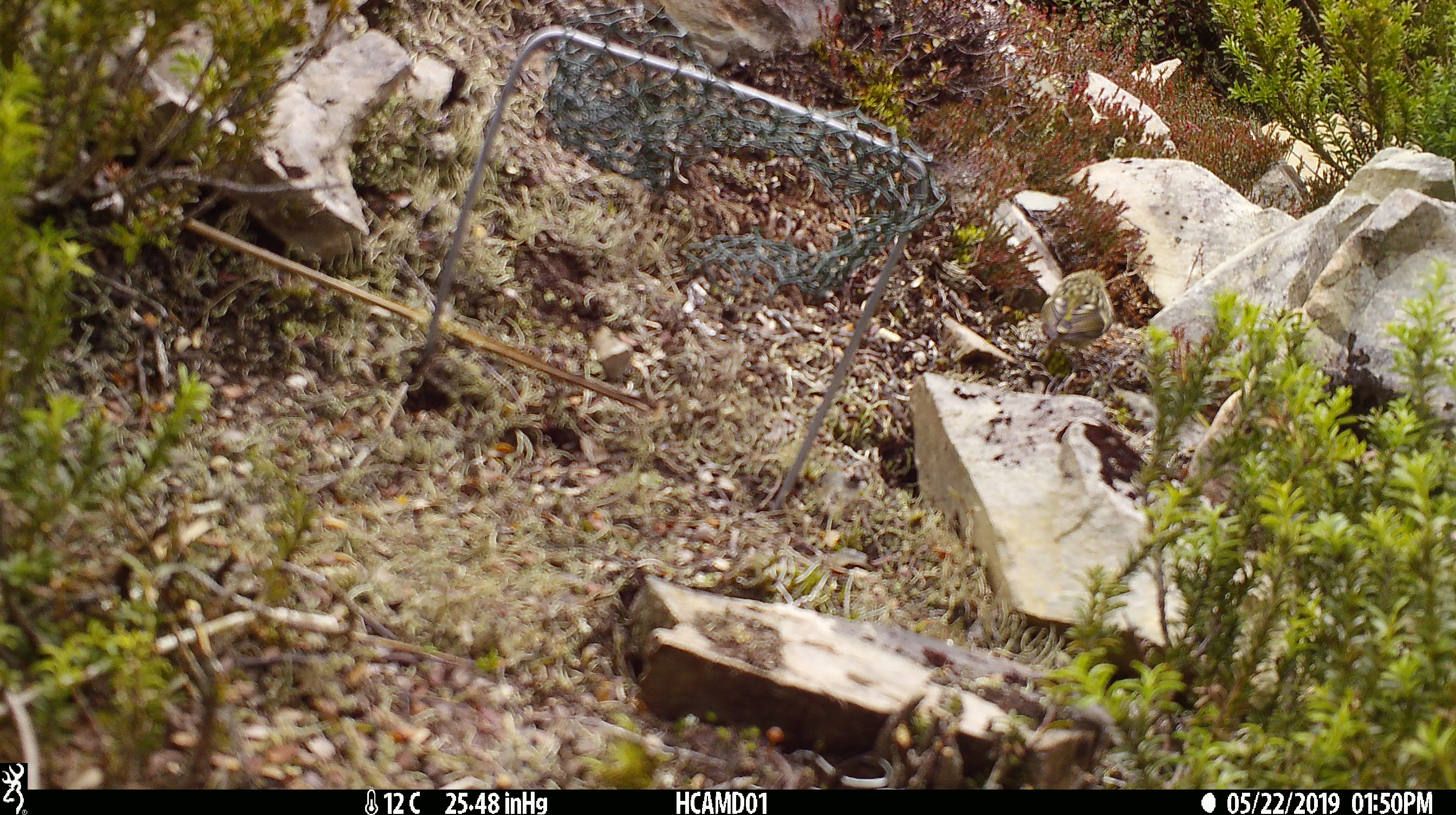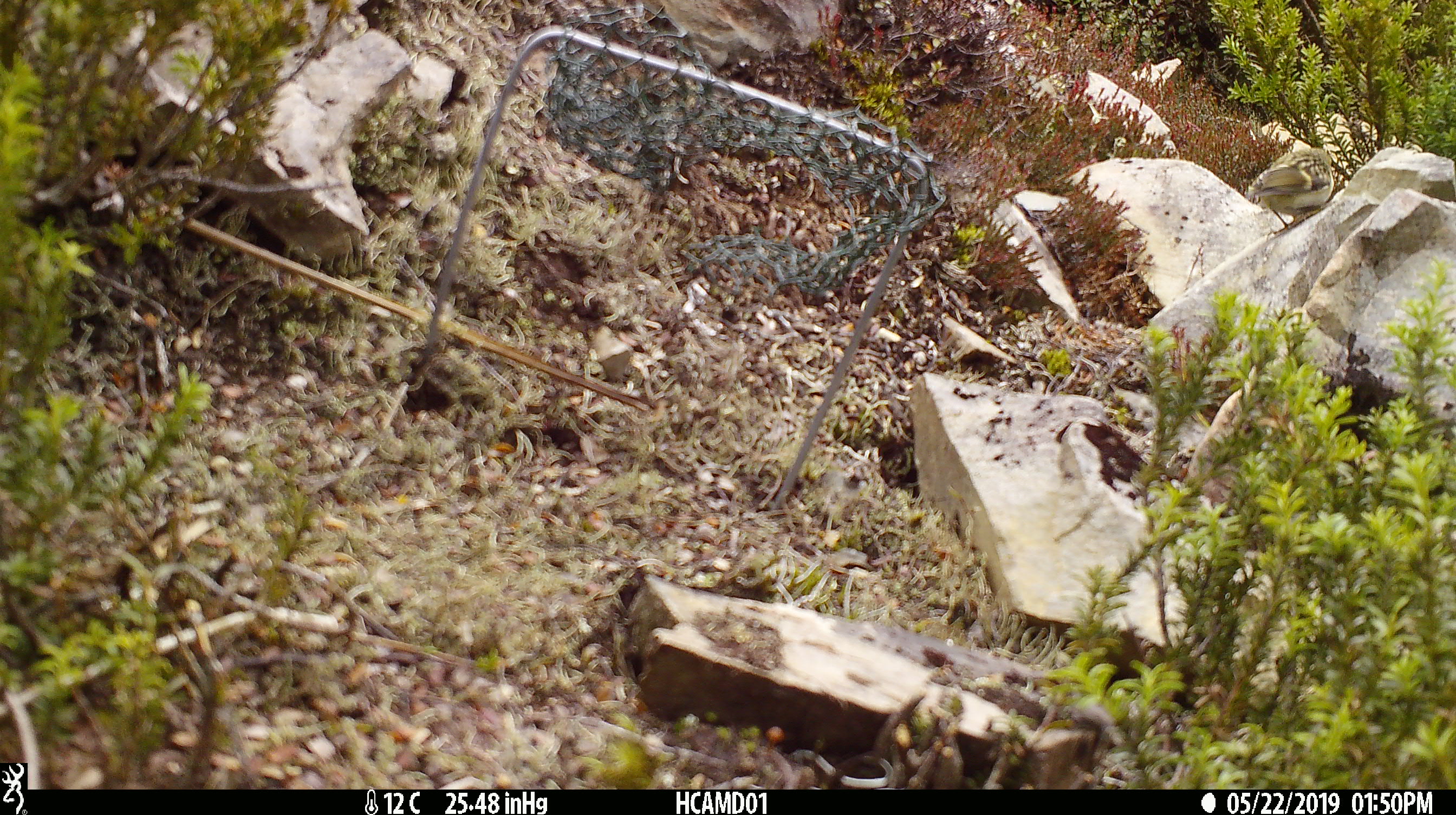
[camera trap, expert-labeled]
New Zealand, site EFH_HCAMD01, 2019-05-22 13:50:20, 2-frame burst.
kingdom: Animalia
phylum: Chordata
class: Aves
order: Passeriformes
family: Acanthisittidae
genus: Acanthisitta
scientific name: Acanthisitta chloris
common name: rifleman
Rifleman (Acanthisitta chloris).